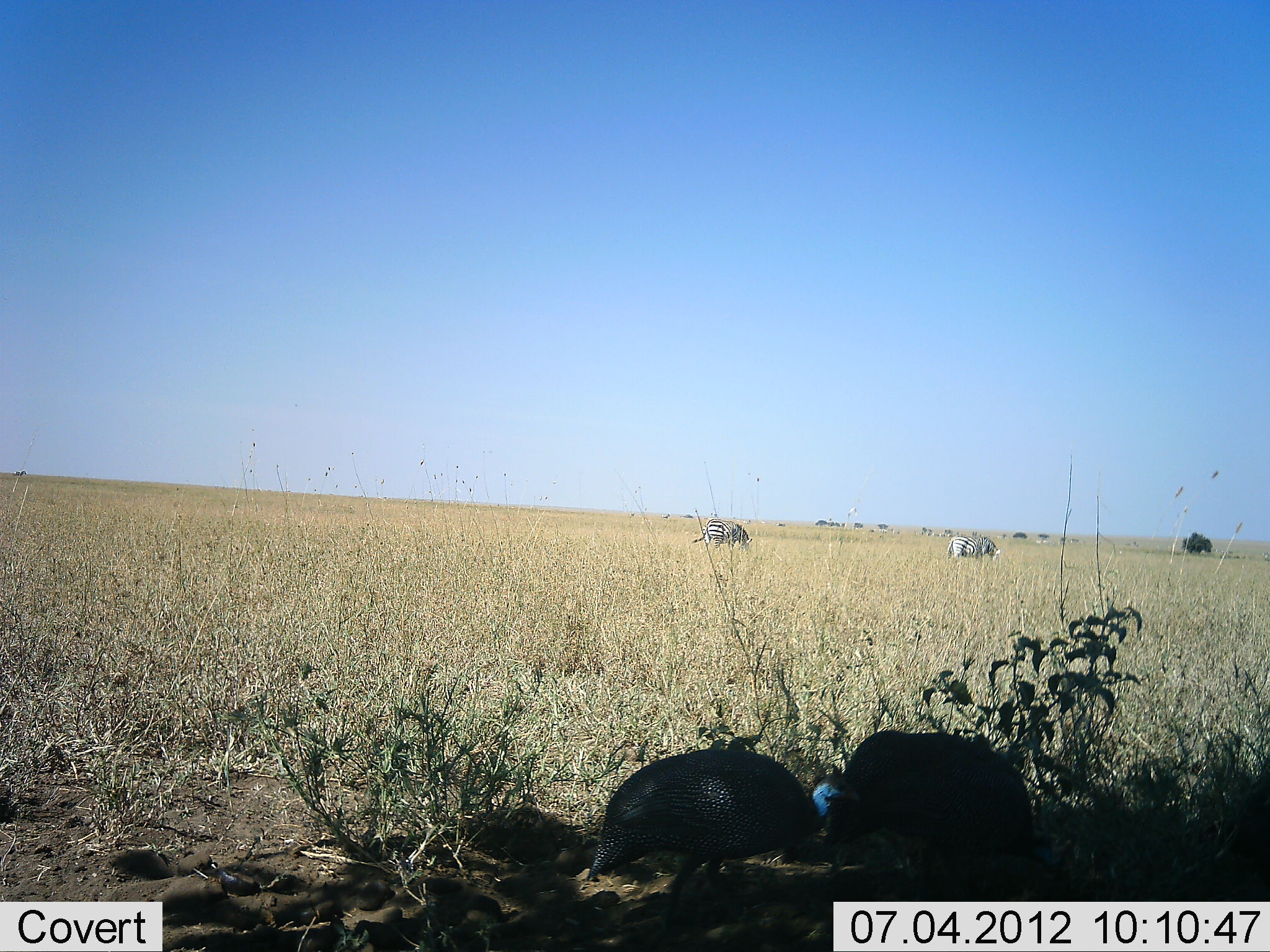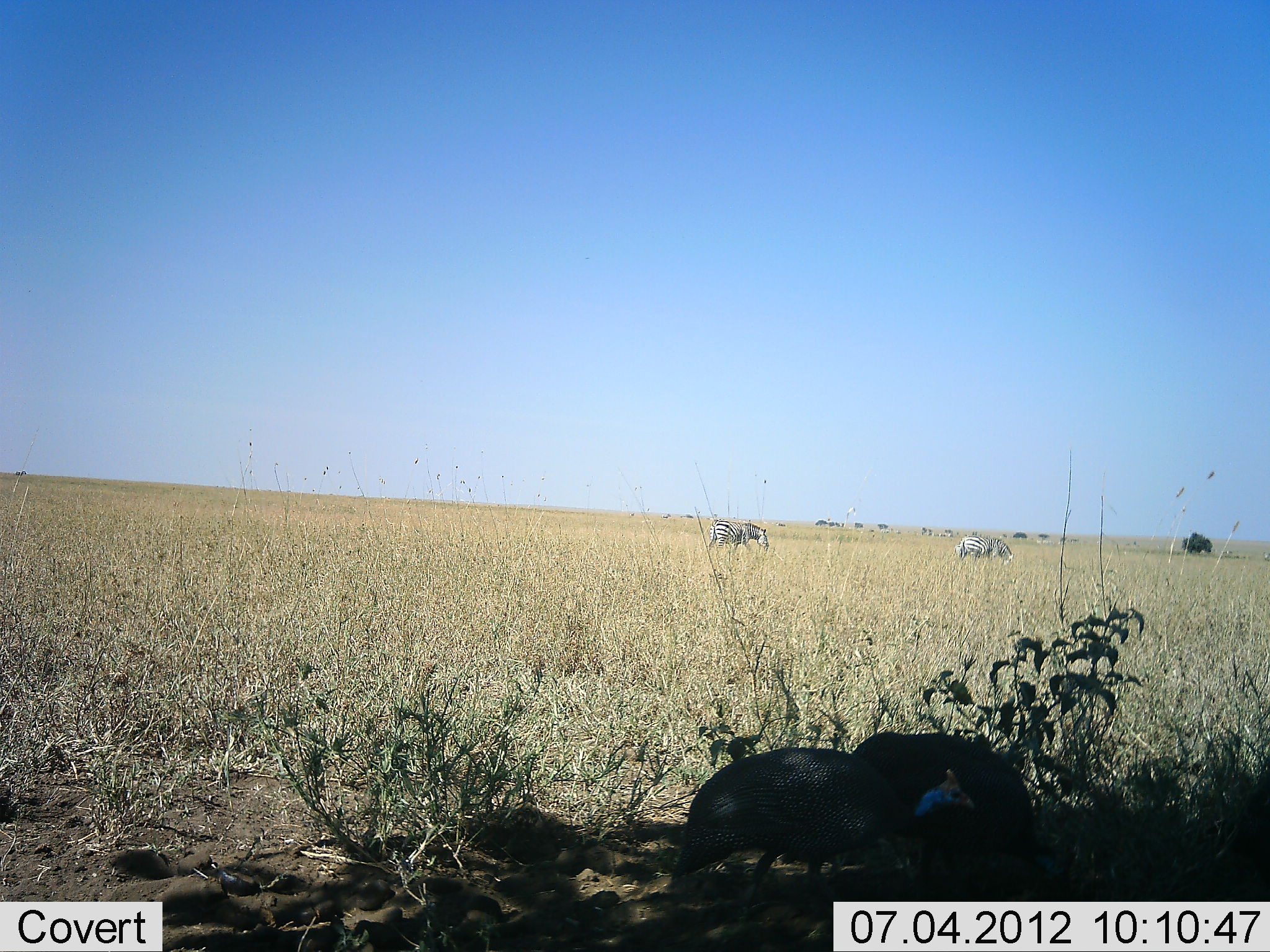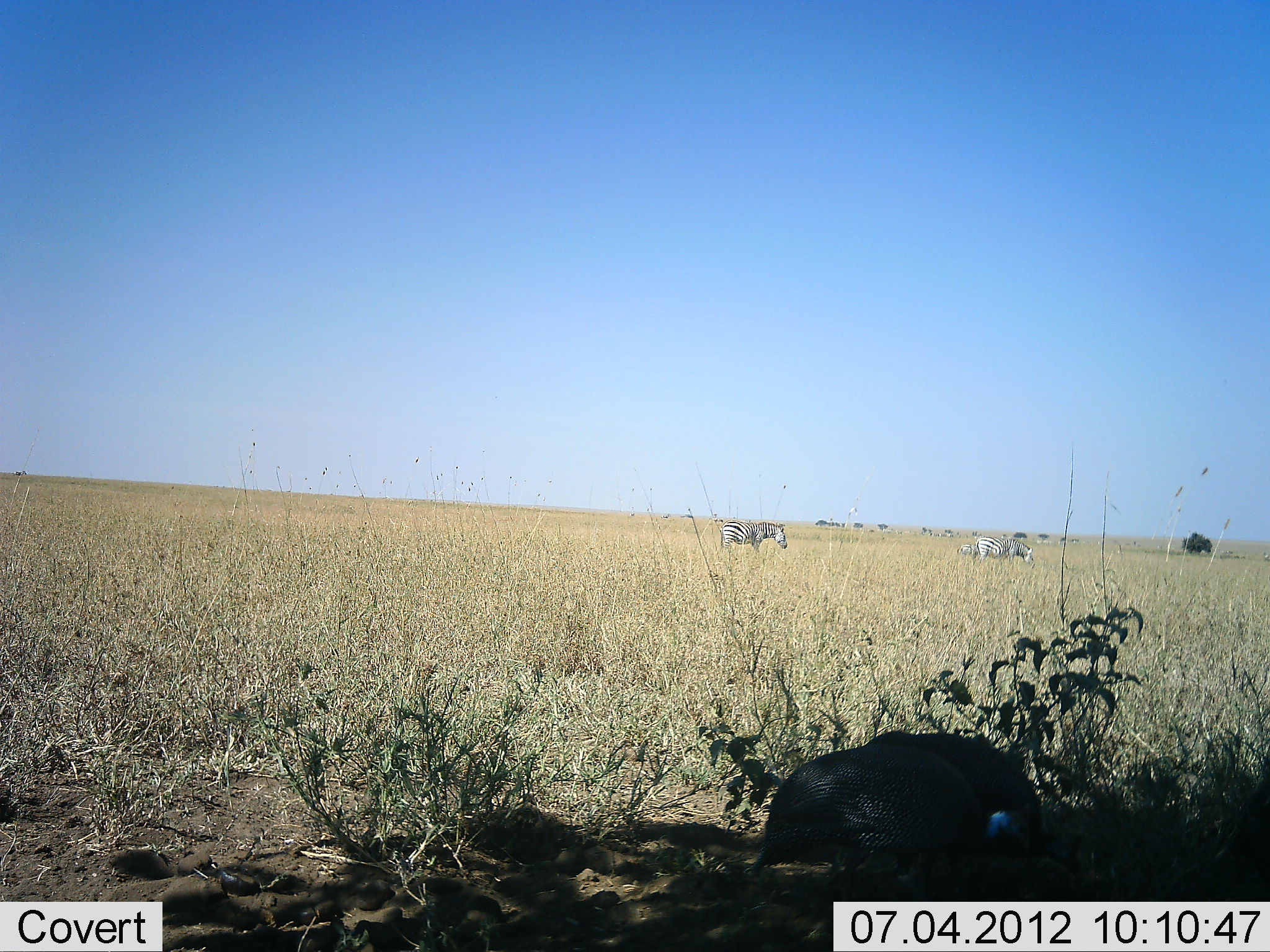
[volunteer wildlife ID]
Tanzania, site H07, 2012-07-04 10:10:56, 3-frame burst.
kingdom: Animalia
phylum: Chordata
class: Aves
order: Galliformes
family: Numididae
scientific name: Numididae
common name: guinea fowl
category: guineafowl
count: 2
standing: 27%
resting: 0%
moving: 82%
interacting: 0%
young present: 0%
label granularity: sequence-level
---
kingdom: Animalia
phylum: Chordata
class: Mammalia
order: Perissodactyla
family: Equidae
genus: Equus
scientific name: Equus quagga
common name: plains zebra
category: zebra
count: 2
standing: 8%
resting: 0%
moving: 100%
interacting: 0%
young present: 0%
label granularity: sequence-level